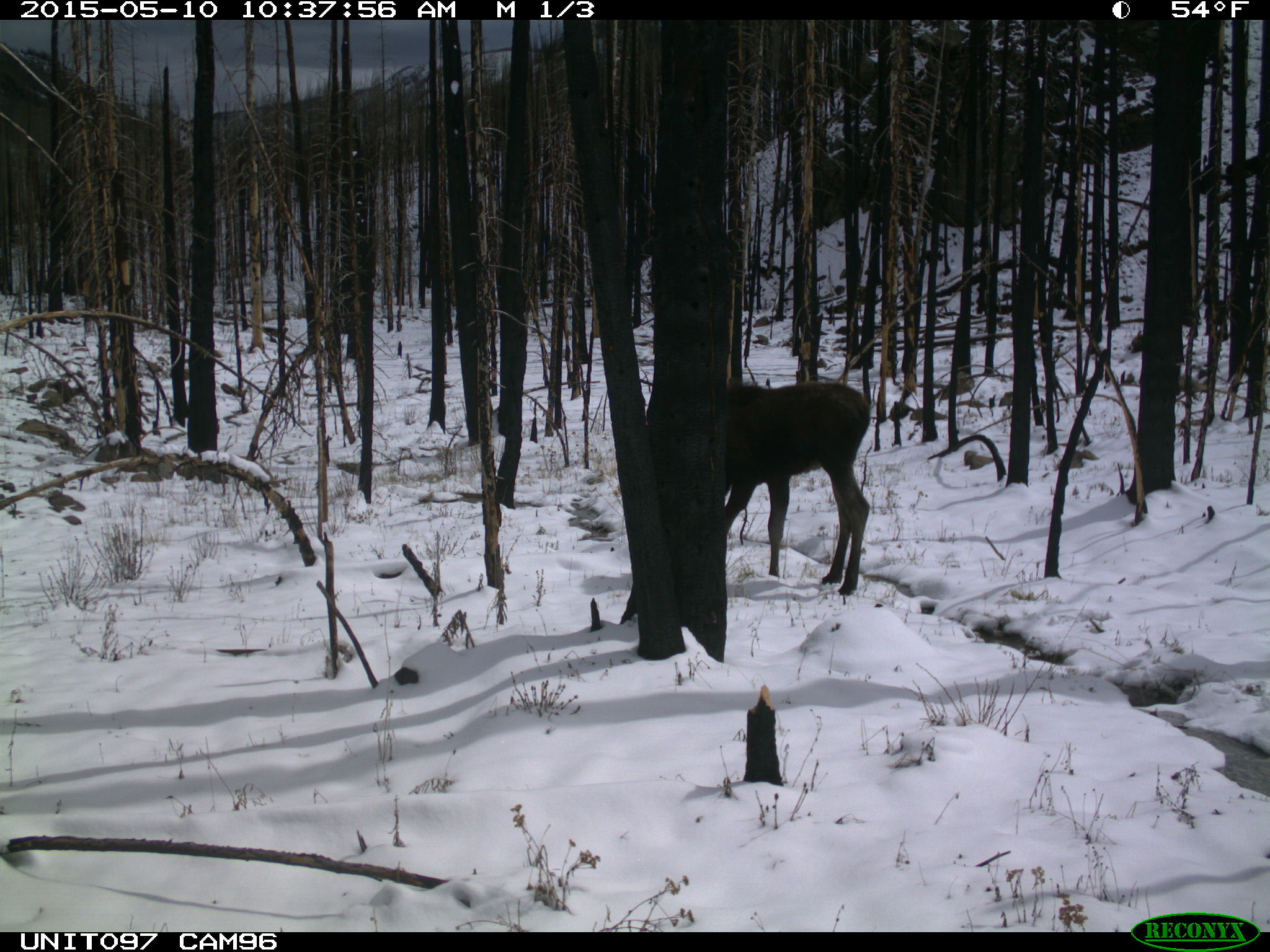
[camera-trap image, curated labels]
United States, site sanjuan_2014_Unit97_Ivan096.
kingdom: Animalia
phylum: Chordata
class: Mammalia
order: Artiodactyla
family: Cervidae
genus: Alces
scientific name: Alces alces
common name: moose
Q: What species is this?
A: Alces alces (moose).